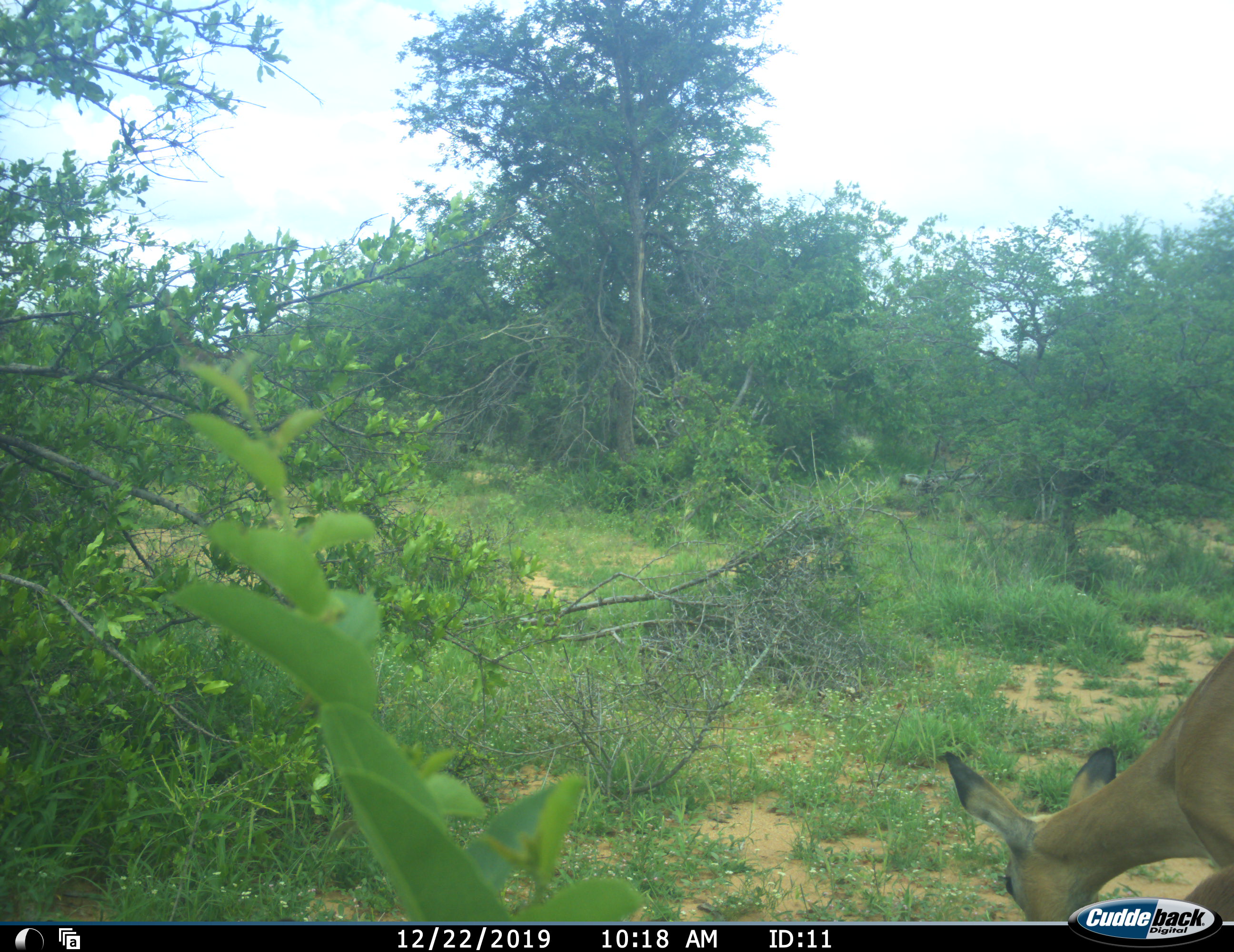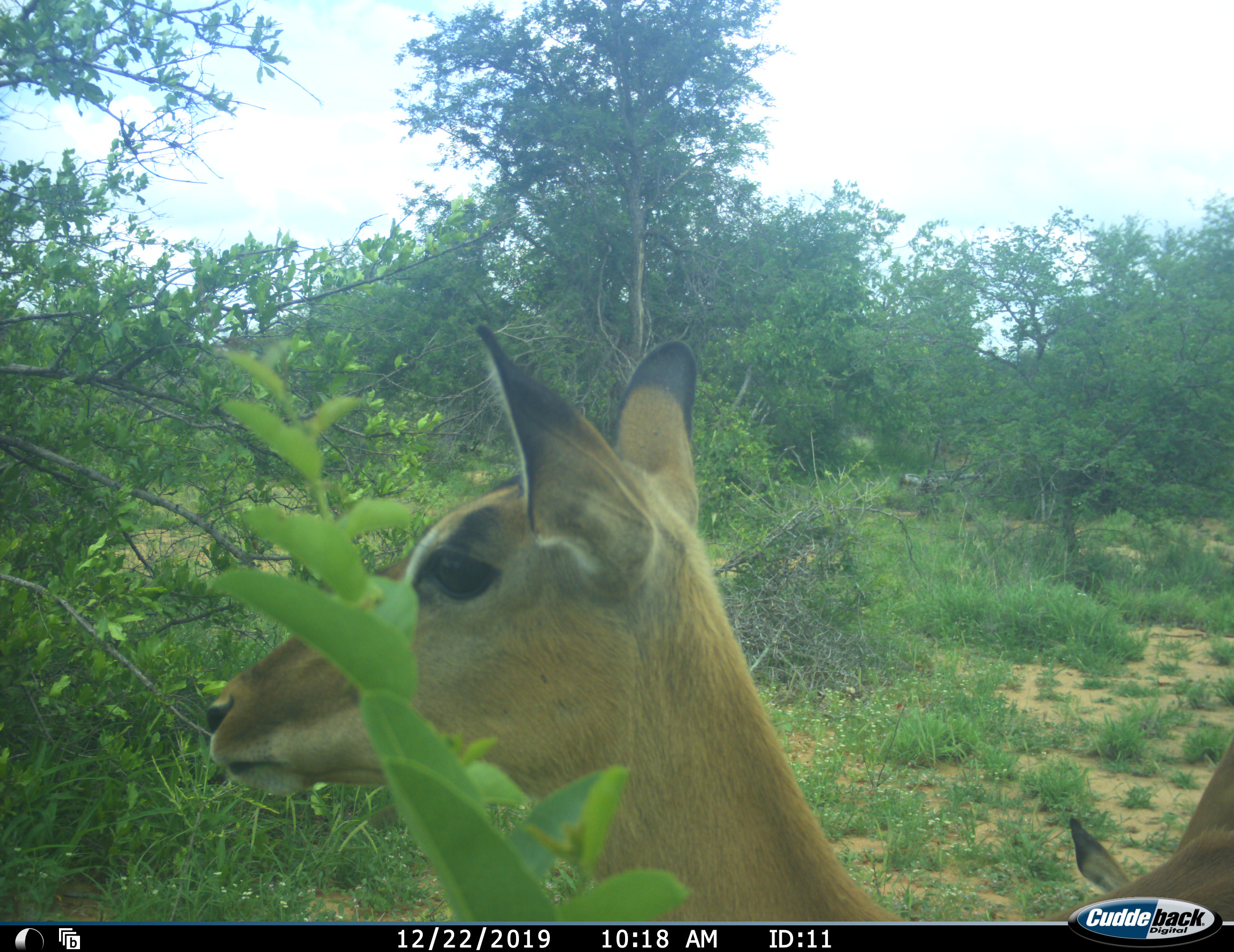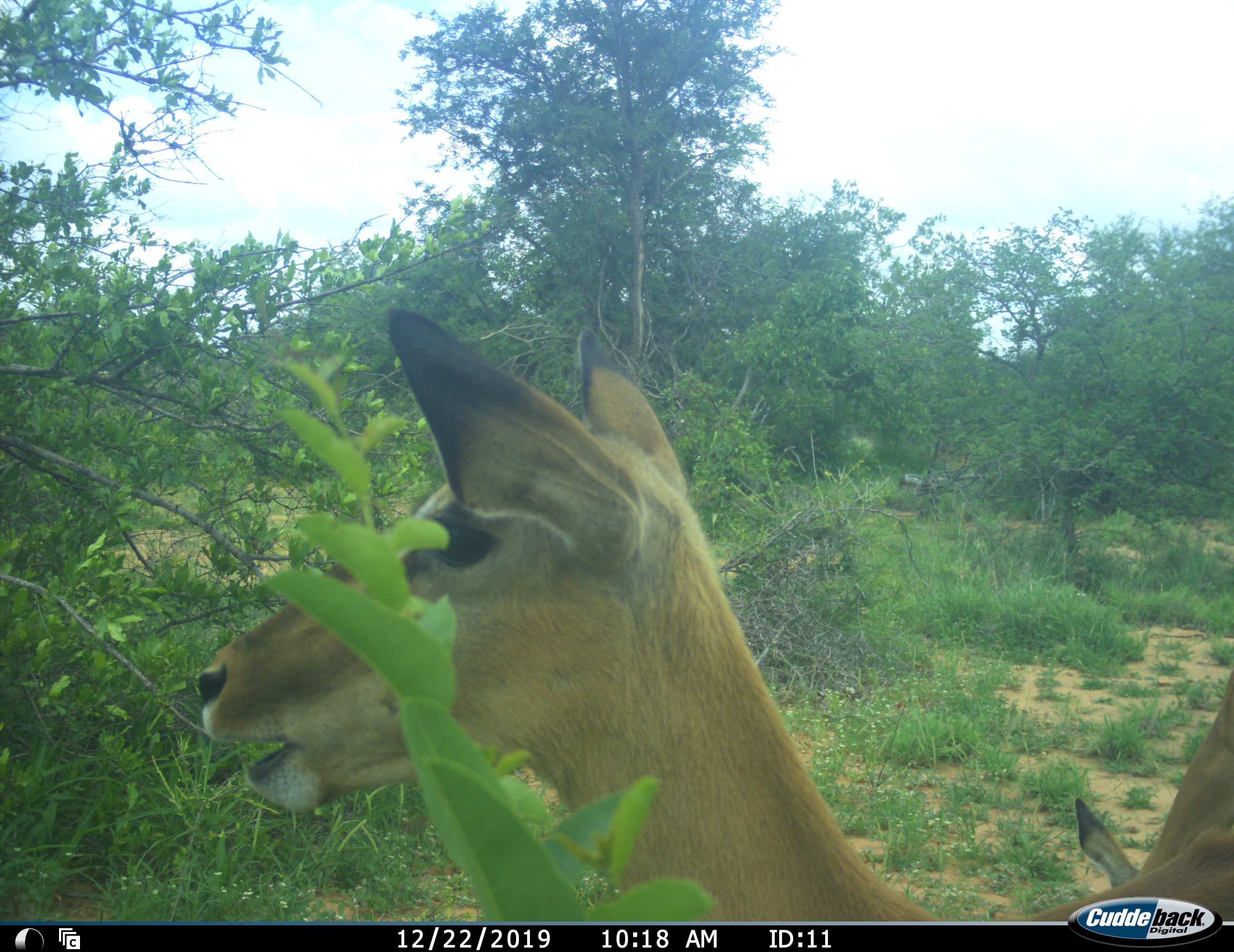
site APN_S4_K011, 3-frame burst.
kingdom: Animalia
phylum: Chordata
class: Mammalia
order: Artiodactyla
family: Bovidae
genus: Aepyceros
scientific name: Aepyceros melampus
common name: impala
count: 2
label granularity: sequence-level